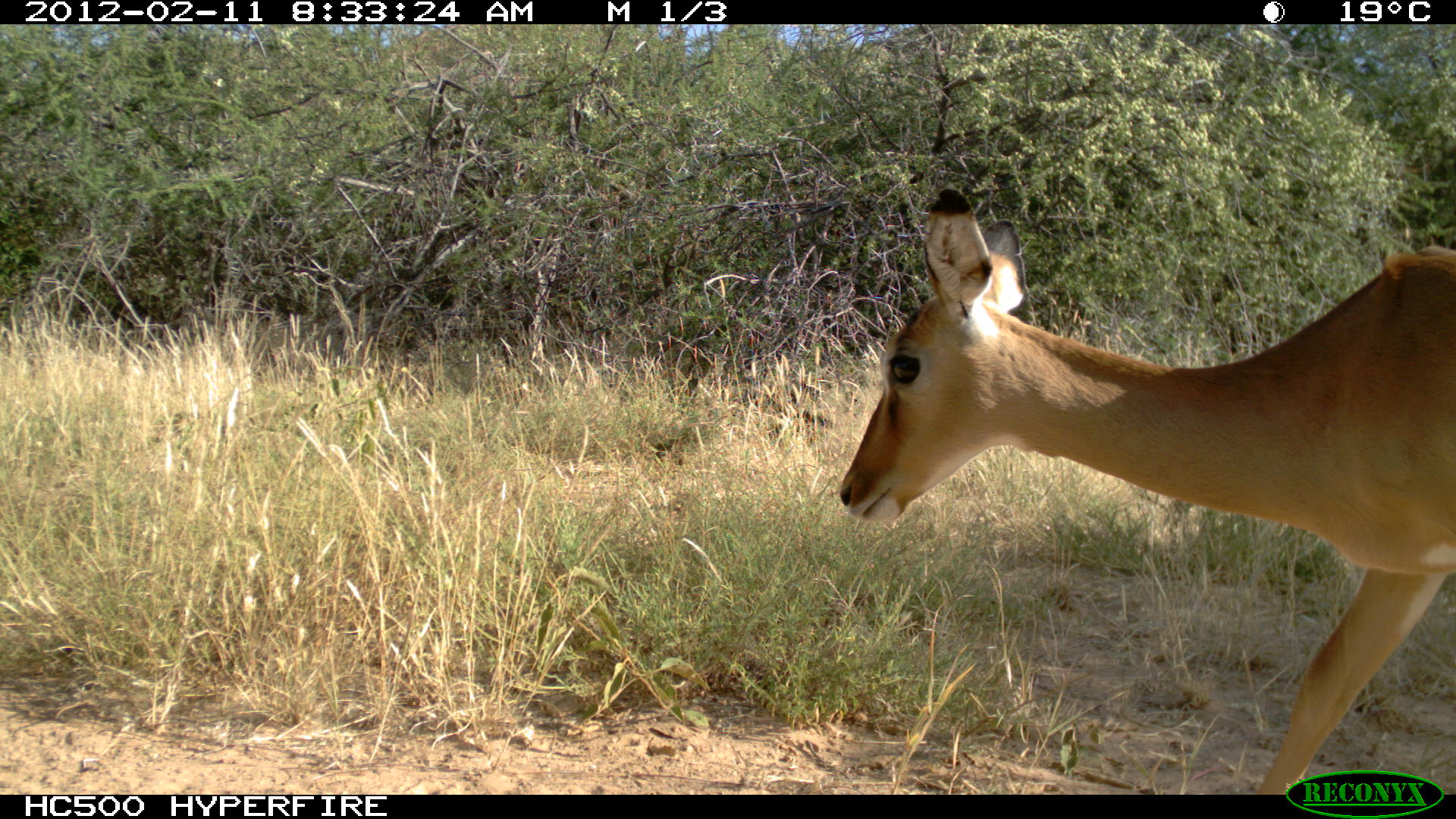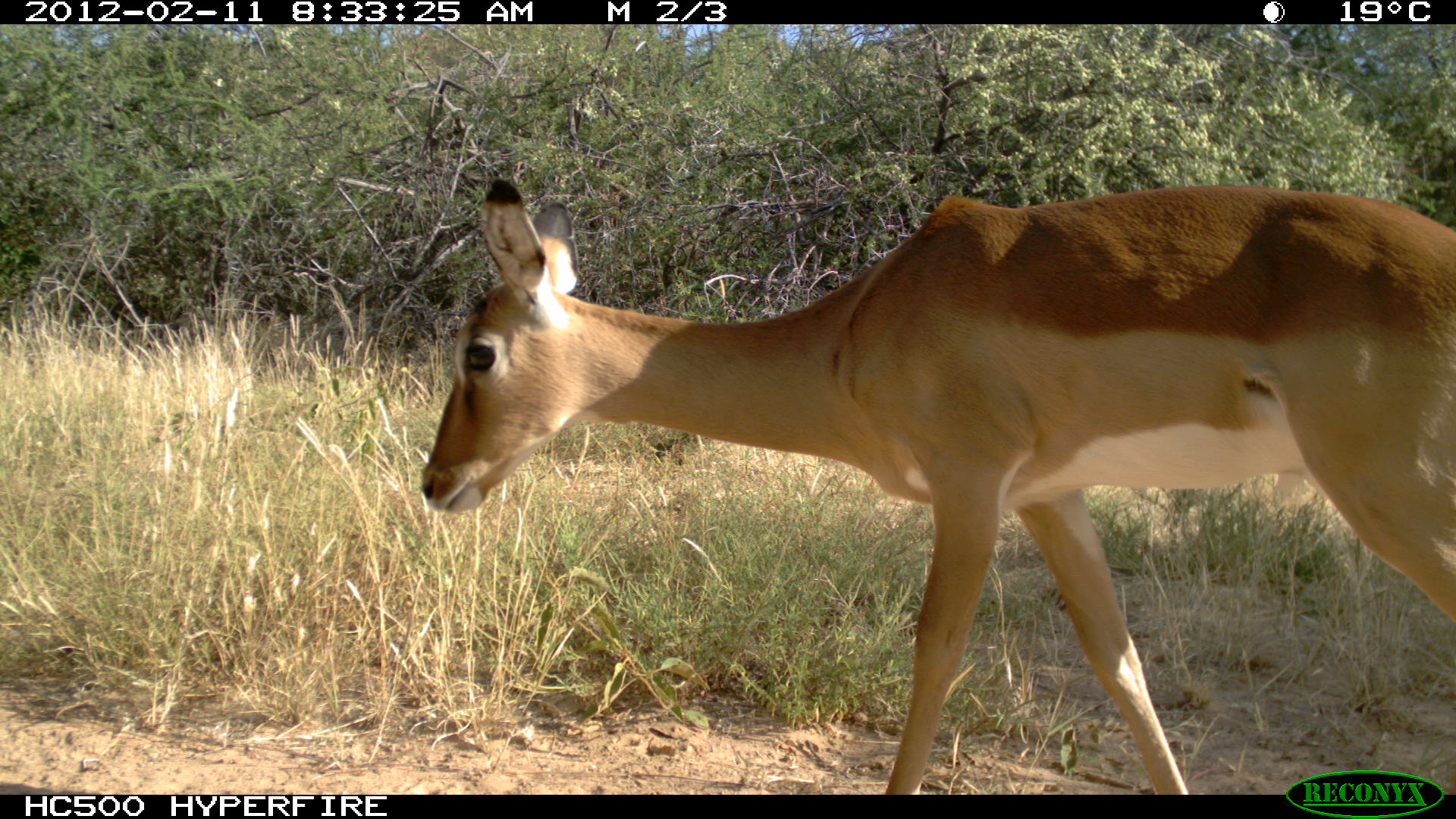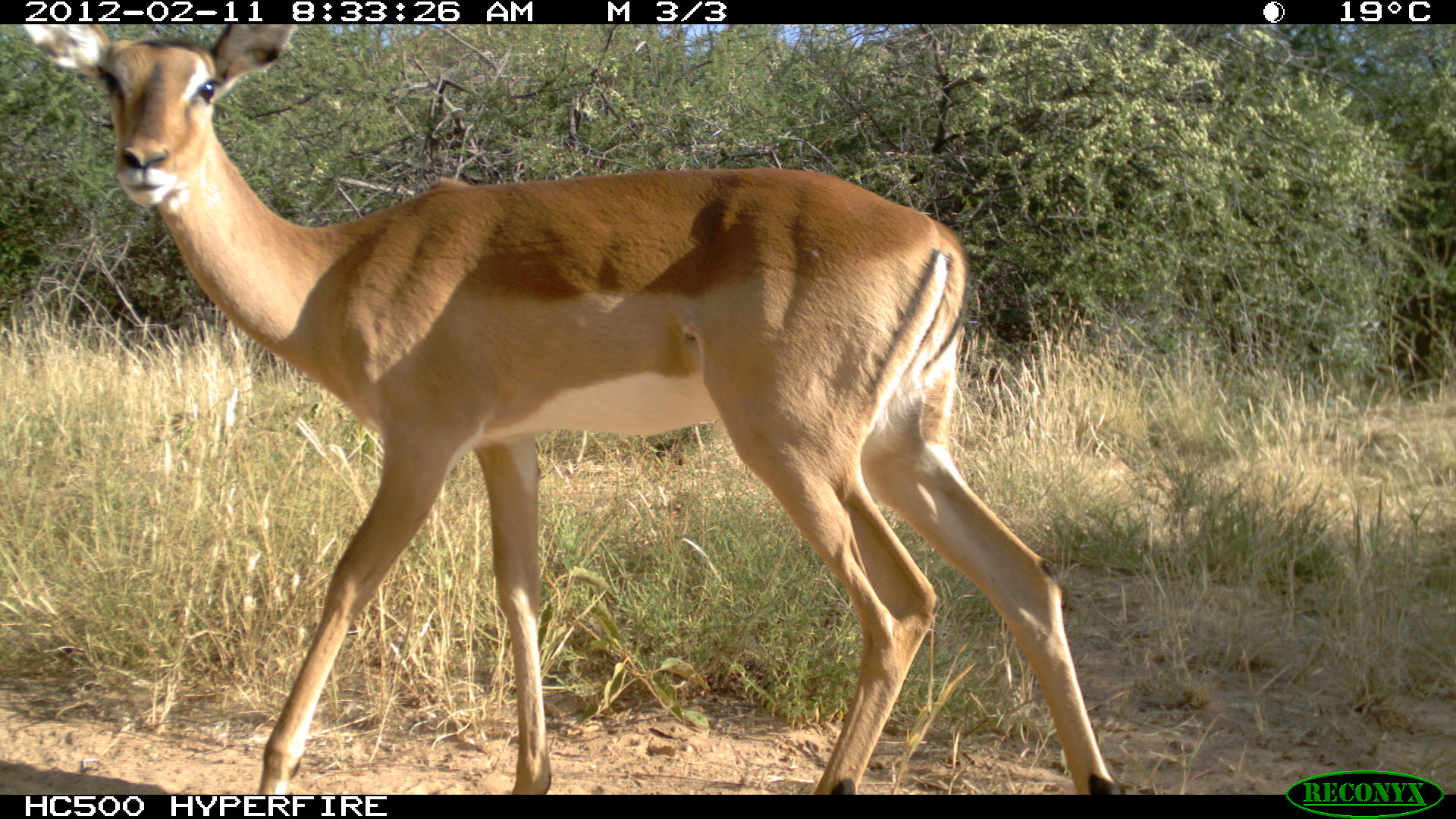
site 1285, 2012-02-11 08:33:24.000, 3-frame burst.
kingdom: Animalia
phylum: Chordata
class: Mammalia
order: Artiodactyla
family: Bovidae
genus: Aepyceros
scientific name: Aepyceros melampus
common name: impala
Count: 1.